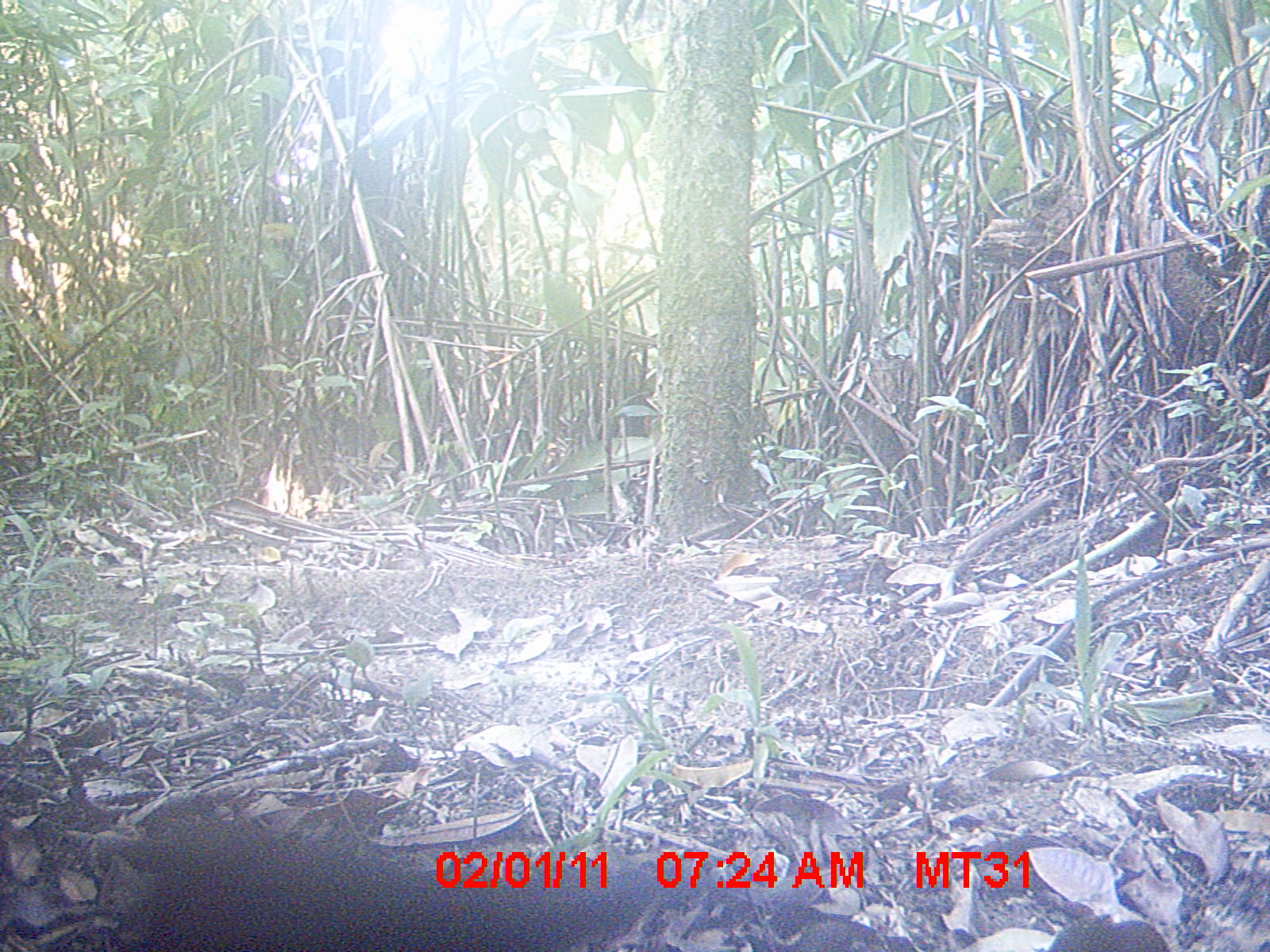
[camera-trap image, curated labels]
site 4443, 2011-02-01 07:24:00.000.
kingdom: Animalia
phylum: Chordata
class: Mammalia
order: Rodentia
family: Nesomyidae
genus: Eliurus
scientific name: Eliurus penicillatus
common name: white-tipped tufted-tailed rat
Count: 1.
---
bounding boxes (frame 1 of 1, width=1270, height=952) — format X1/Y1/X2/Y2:
eliurus penicillatus: 92/790/659/952